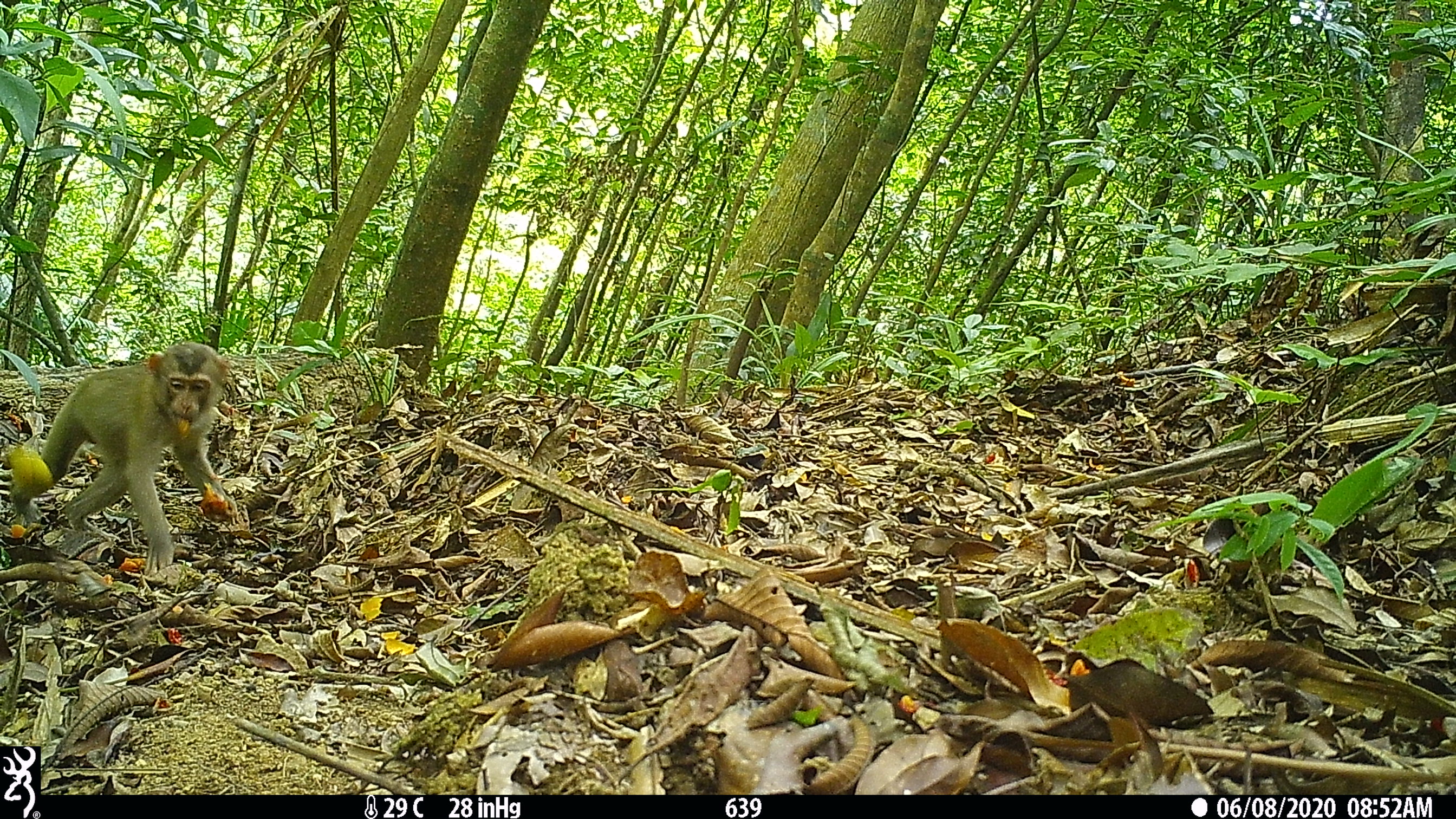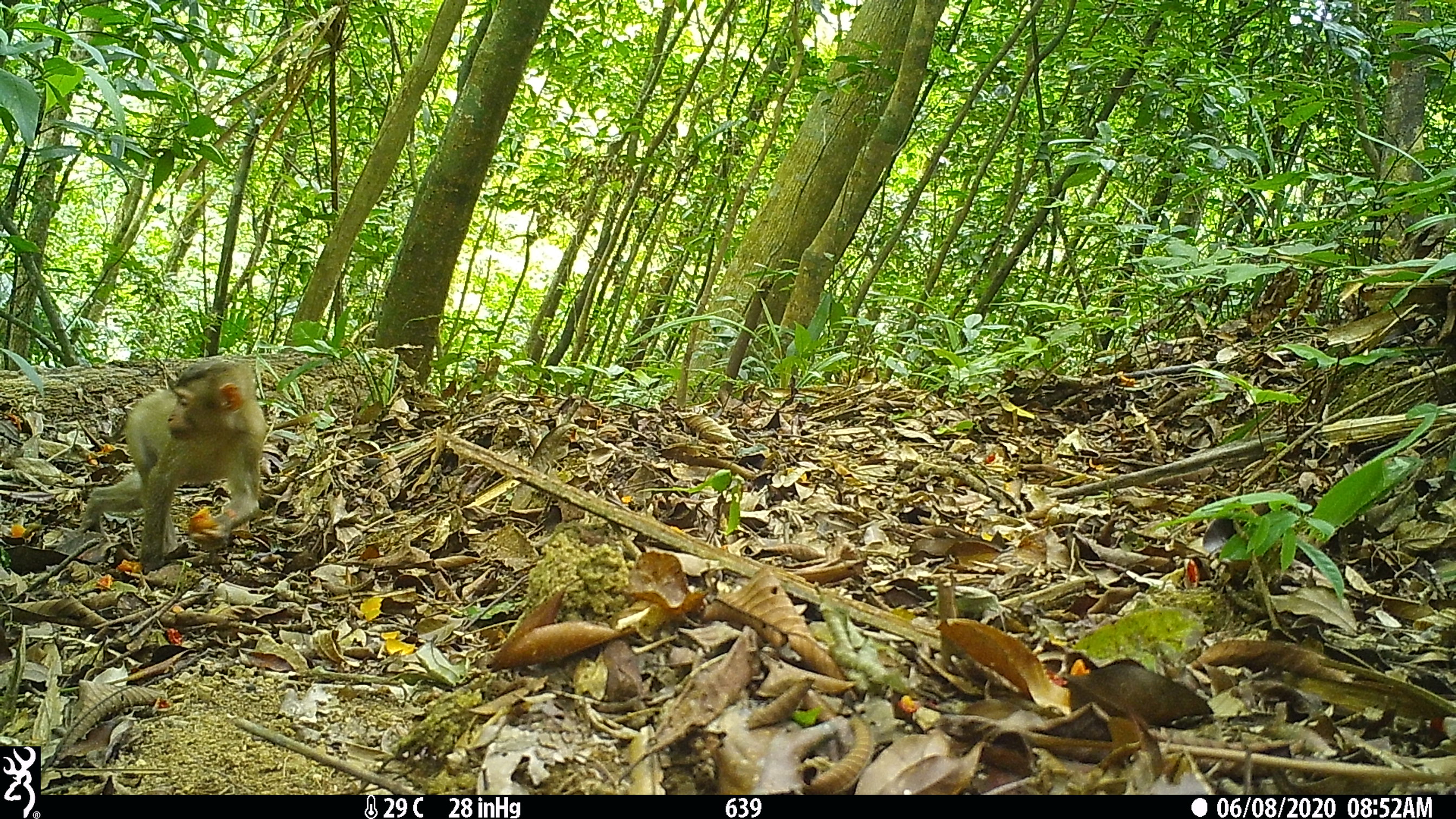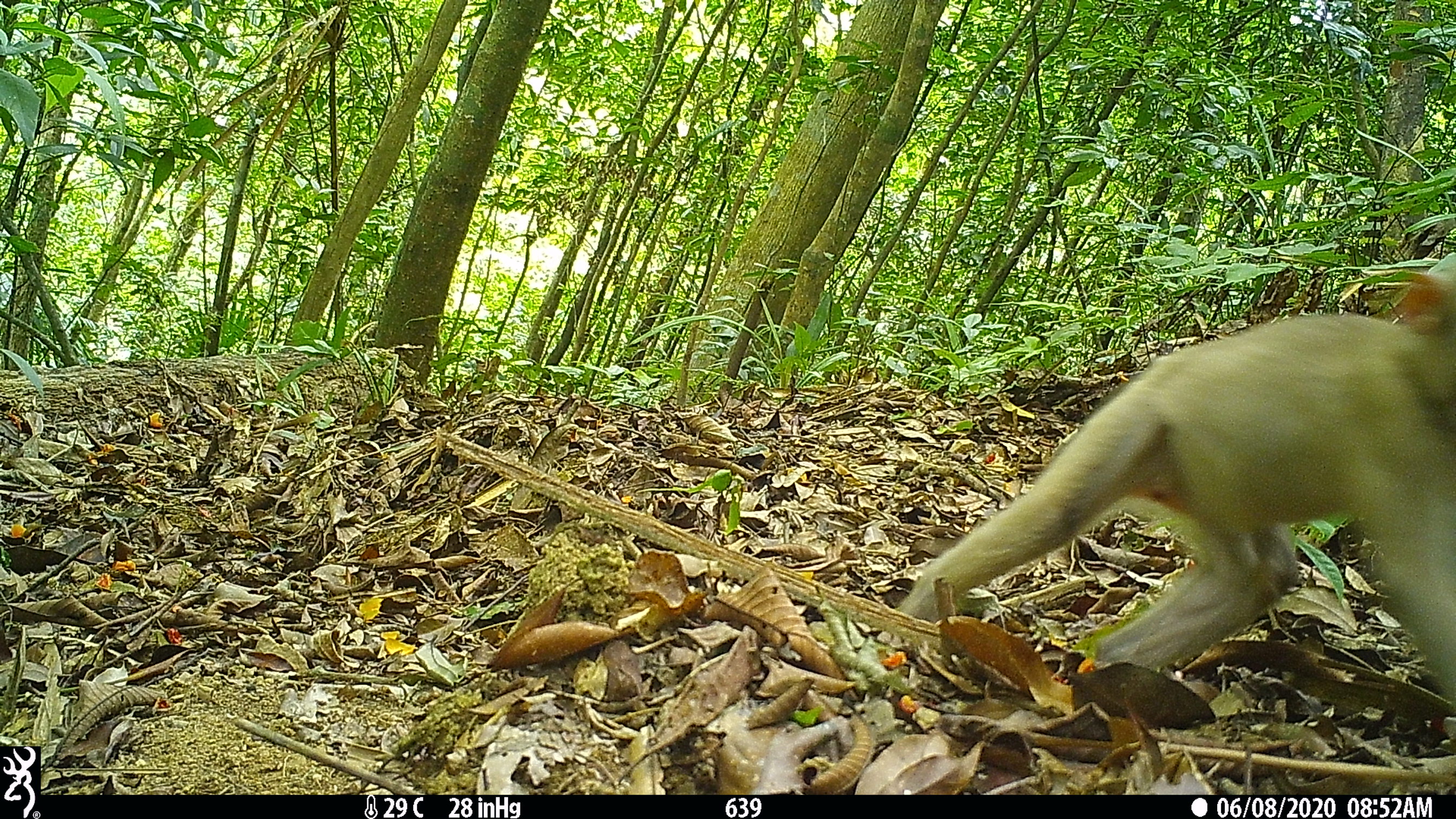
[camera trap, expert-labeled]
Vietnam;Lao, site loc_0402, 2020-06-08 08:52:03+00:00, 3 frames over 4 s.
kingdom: Animalia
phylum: Chordata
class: Mammalia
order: Primates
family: Cercopithecidae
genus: Macaca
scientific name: Macaca nemestrina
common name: pig-tailed macaque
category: pig tailed macaque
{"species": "pig tailed macaque (pig-tailed macaque) (Macaca nemestrina)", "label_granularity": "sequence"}